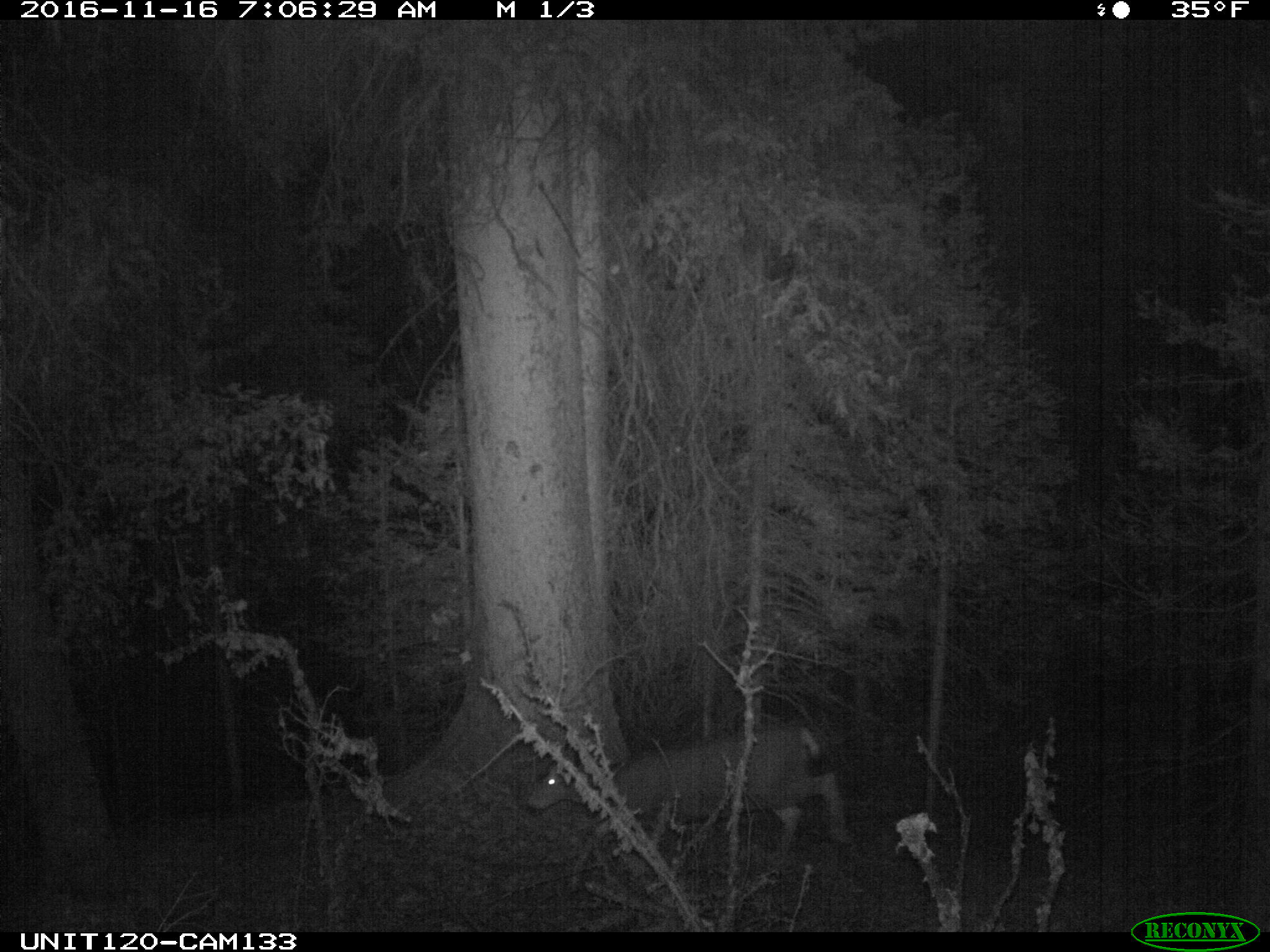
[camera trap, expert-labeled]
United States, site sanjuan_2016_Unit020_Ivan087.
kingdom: Animalia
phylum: Chordata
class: Mammalia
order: Artiodactyla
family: Cervidae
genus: Odocoileus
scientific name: Odocoileus hemionus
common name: mule deer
Odocoileus hemionus (mule deer).